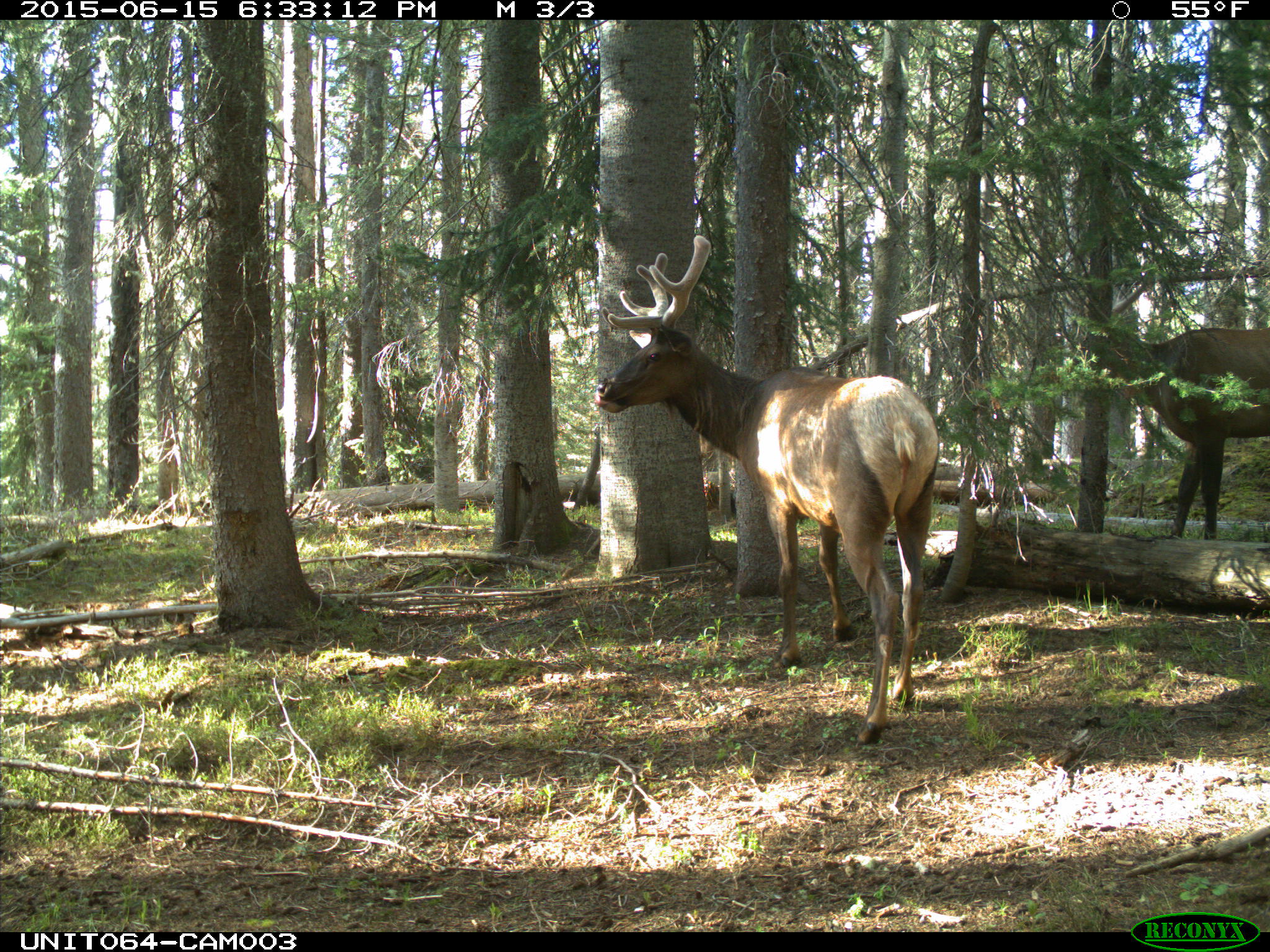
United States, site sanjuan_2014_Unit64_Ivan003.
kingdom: Animalia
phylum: Chordata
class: Mammalia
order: Artiodactyla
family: Cervidae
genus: Cervus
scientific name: Cervus elaphus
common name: red deer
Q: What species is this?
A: Cervus elaphus (red deer).